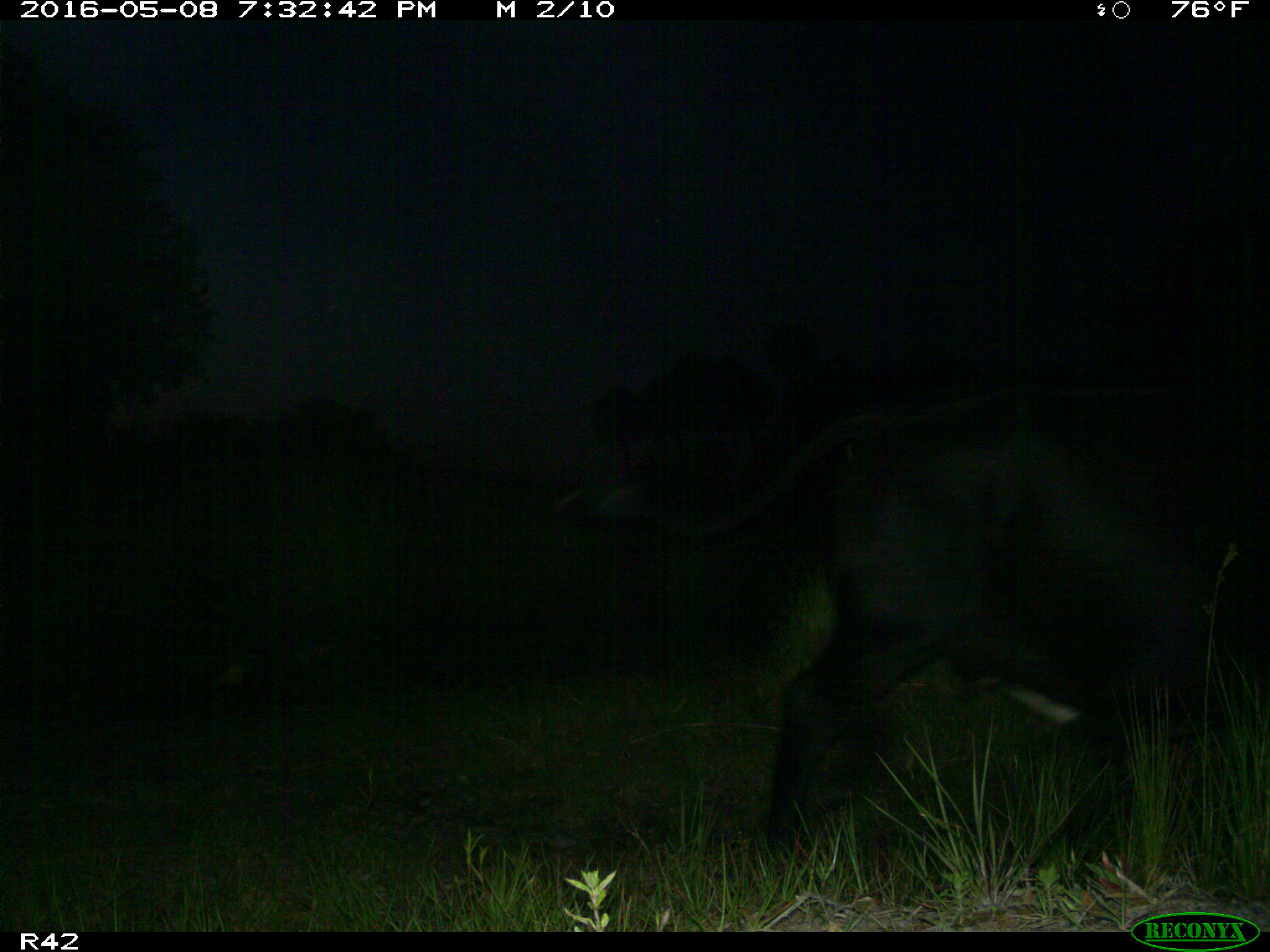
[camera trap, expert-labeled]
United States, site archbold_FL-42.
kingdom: Animalia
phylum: Chordata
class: Mammalia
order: Artiodactyla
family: Bovidae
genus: Bos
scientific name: Bos taurus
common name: domestic cow